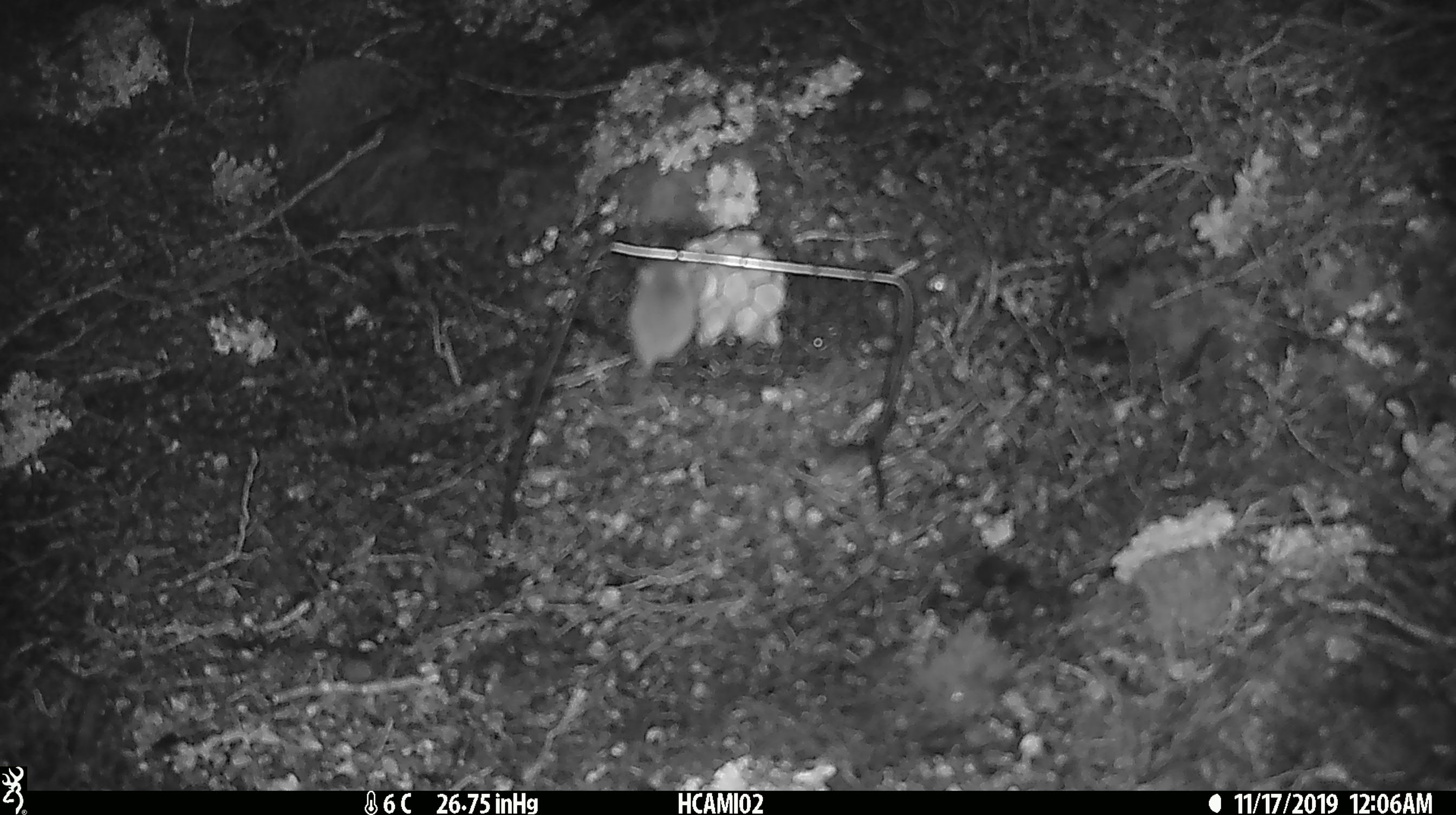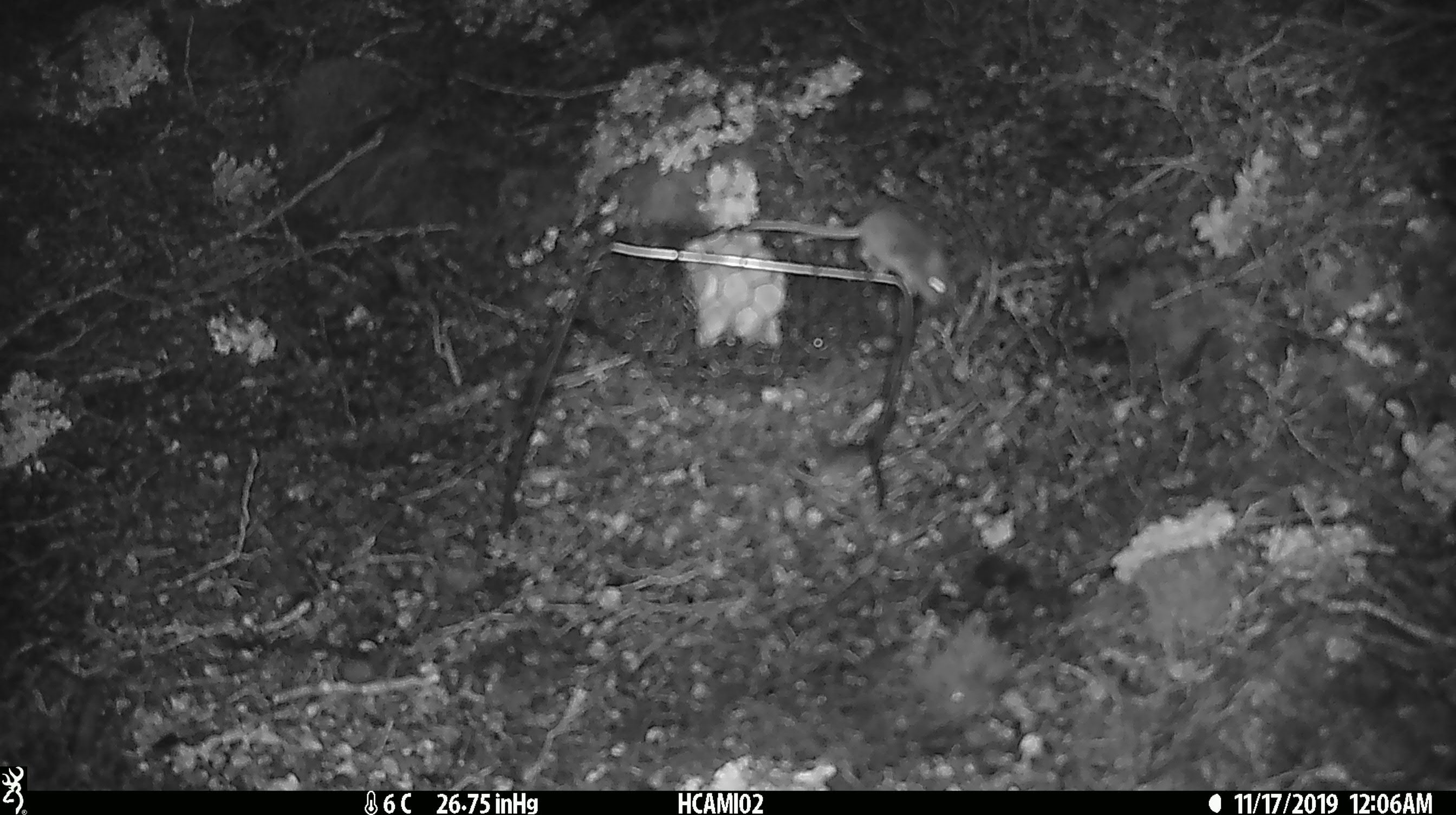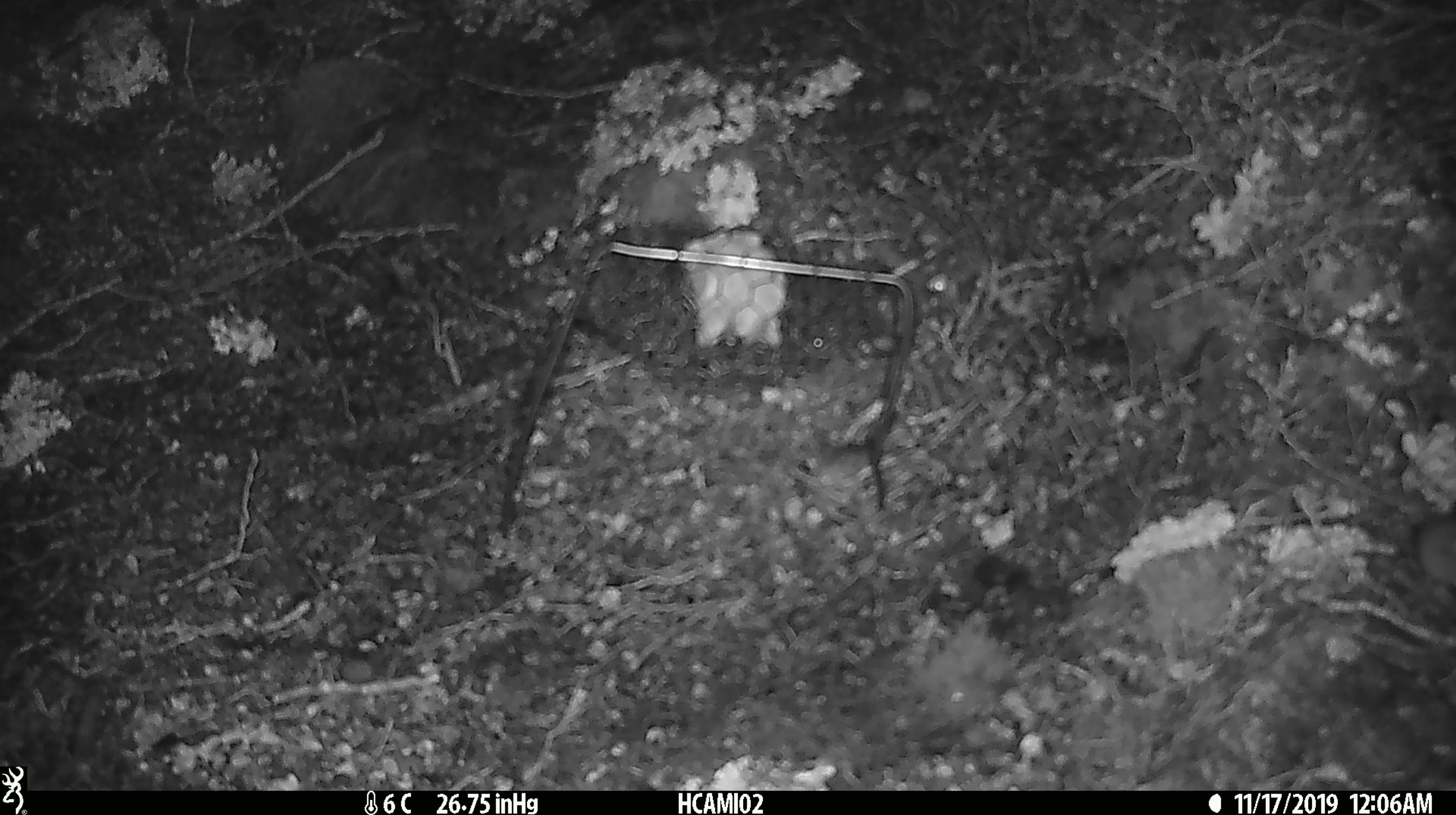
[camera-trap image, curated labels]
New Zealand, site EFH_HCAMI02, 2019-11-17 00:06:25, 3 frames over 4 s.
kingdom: Animalia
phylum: Chordata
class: Mammalia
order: Rodentia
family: Muridae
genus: Mus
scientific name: Mus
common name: mouse